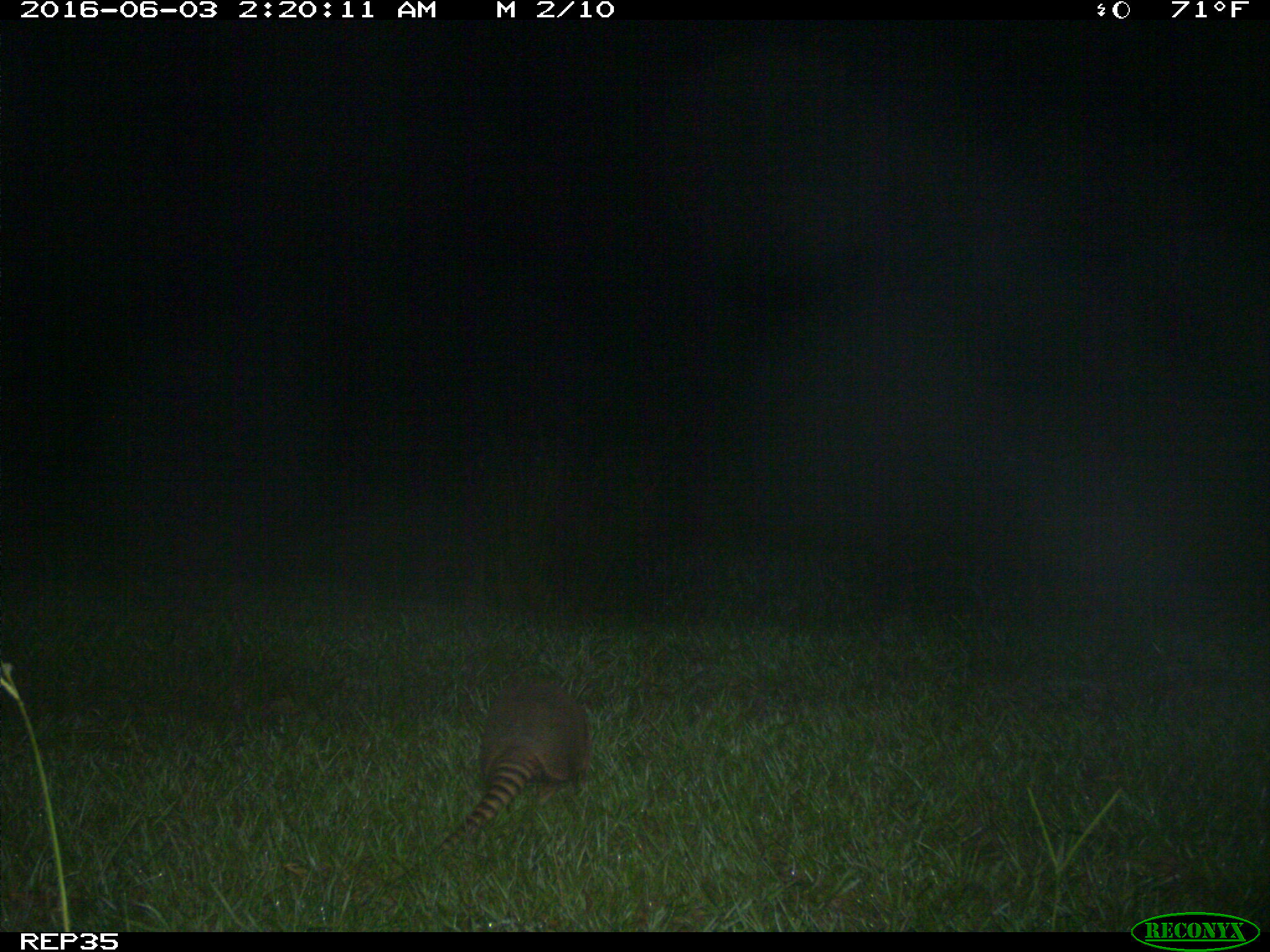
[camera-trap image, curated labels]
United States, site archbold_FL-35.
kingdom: Animalia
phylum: Chordata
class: Mammalia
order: Cingulata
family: Dasypodidae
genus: Dasypus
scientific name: Dasypus novemcinctus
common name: nine-banded armadillo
Dasypus novemcinctus (nine-banded armadillo).